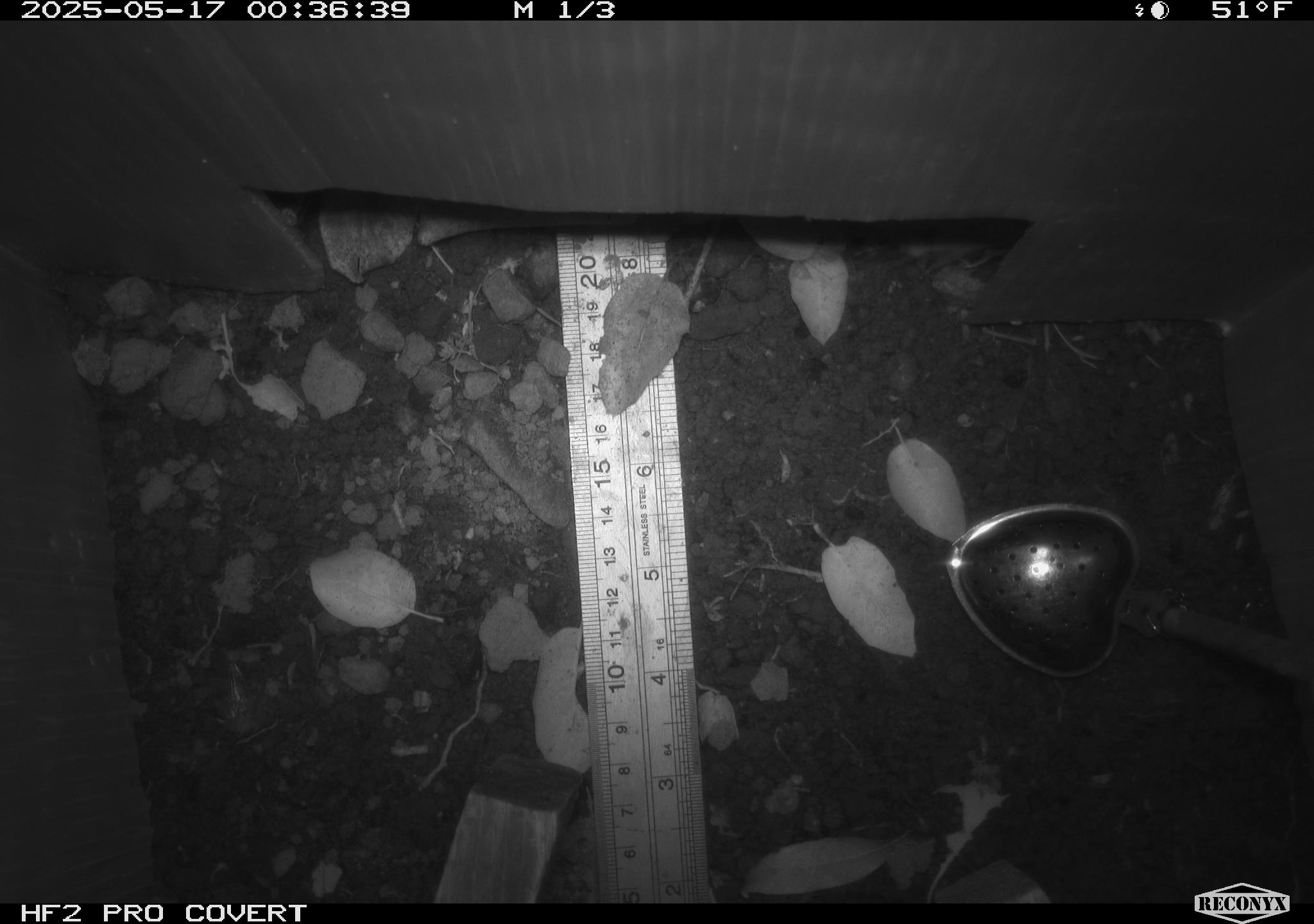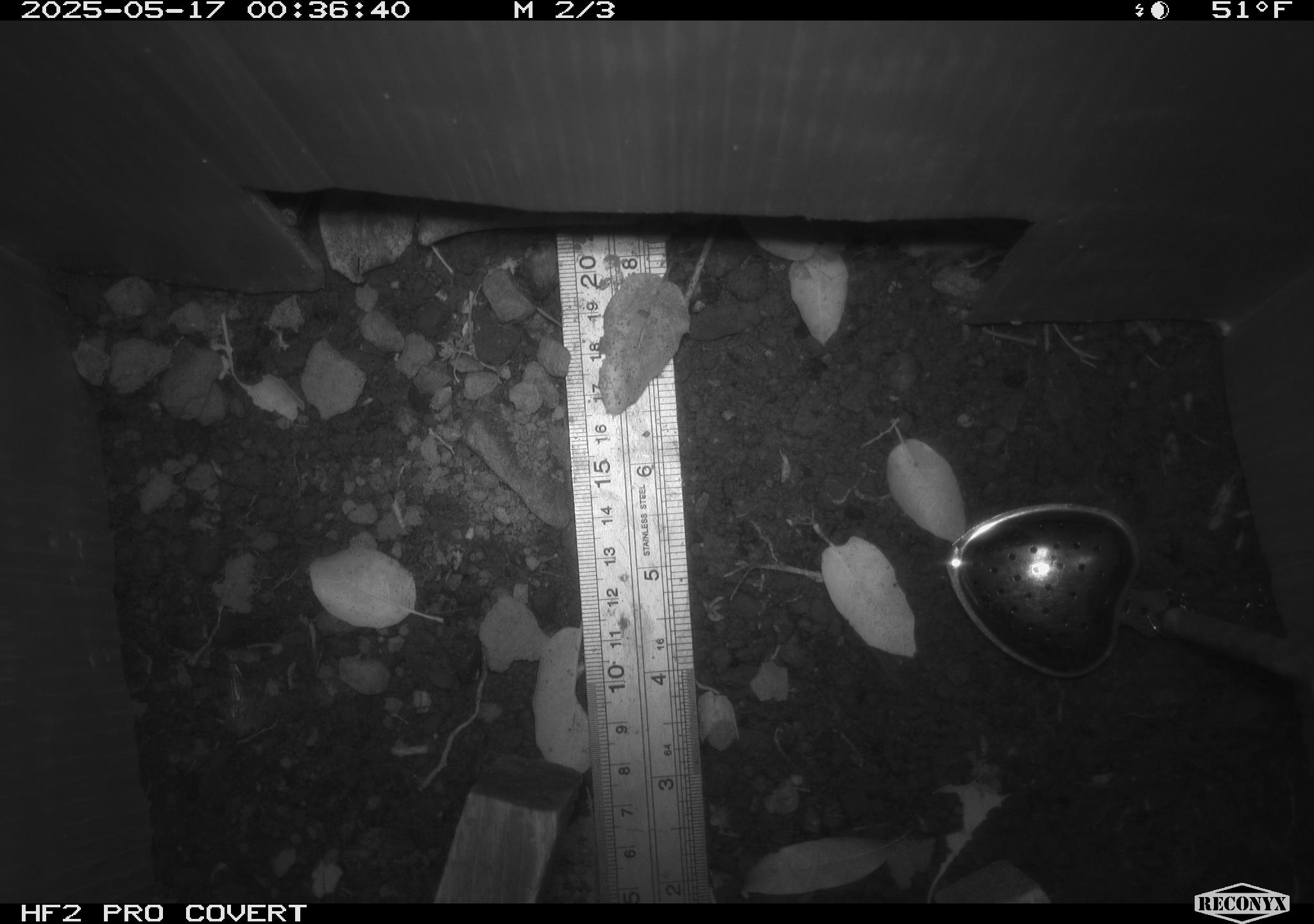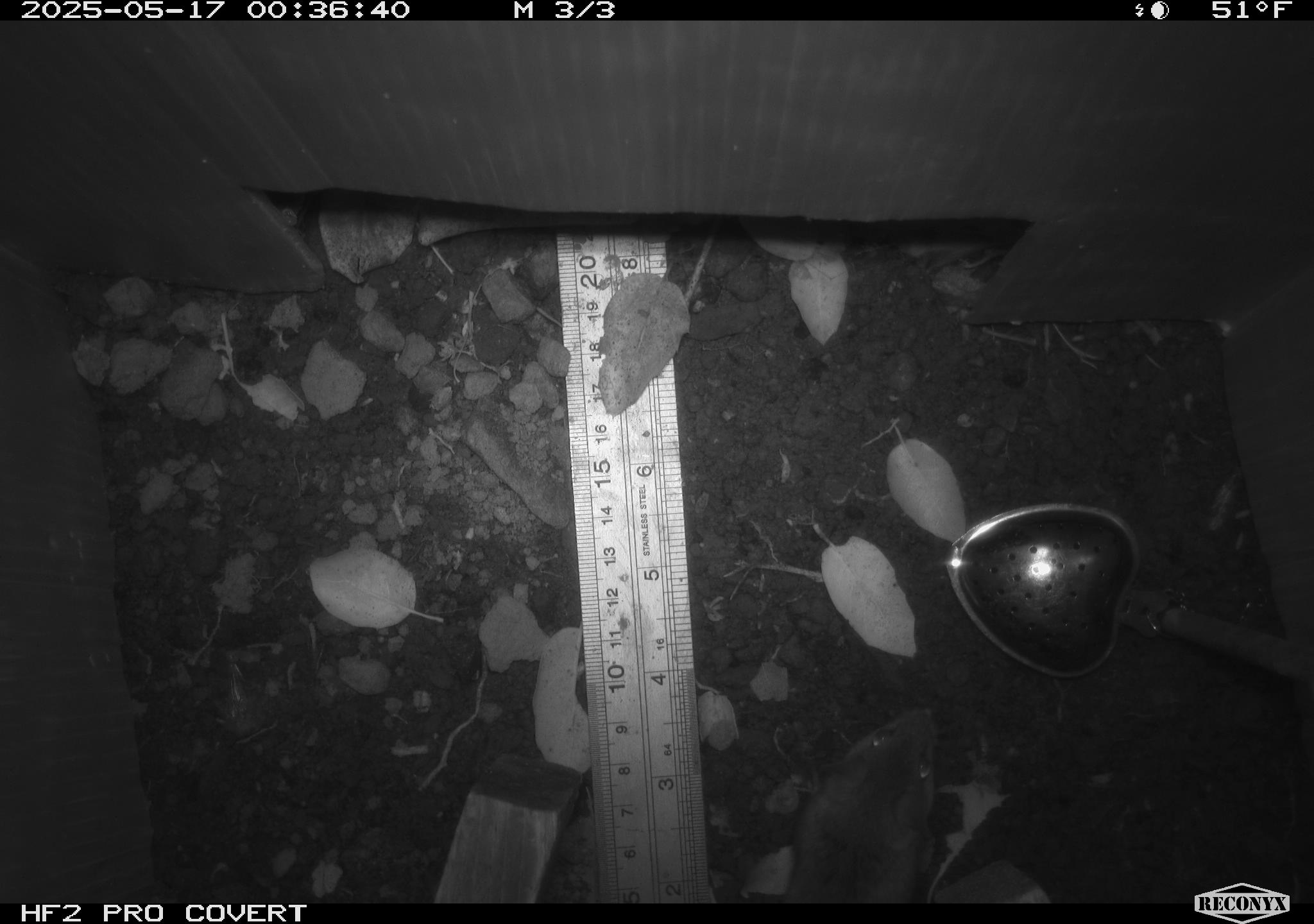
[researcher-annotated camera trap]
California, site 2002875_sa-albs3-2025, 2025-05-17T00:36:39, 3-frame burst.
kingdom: Animalia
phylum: Chordata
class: Mammalia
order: Rodentia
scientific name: Rodentia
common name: mouse species